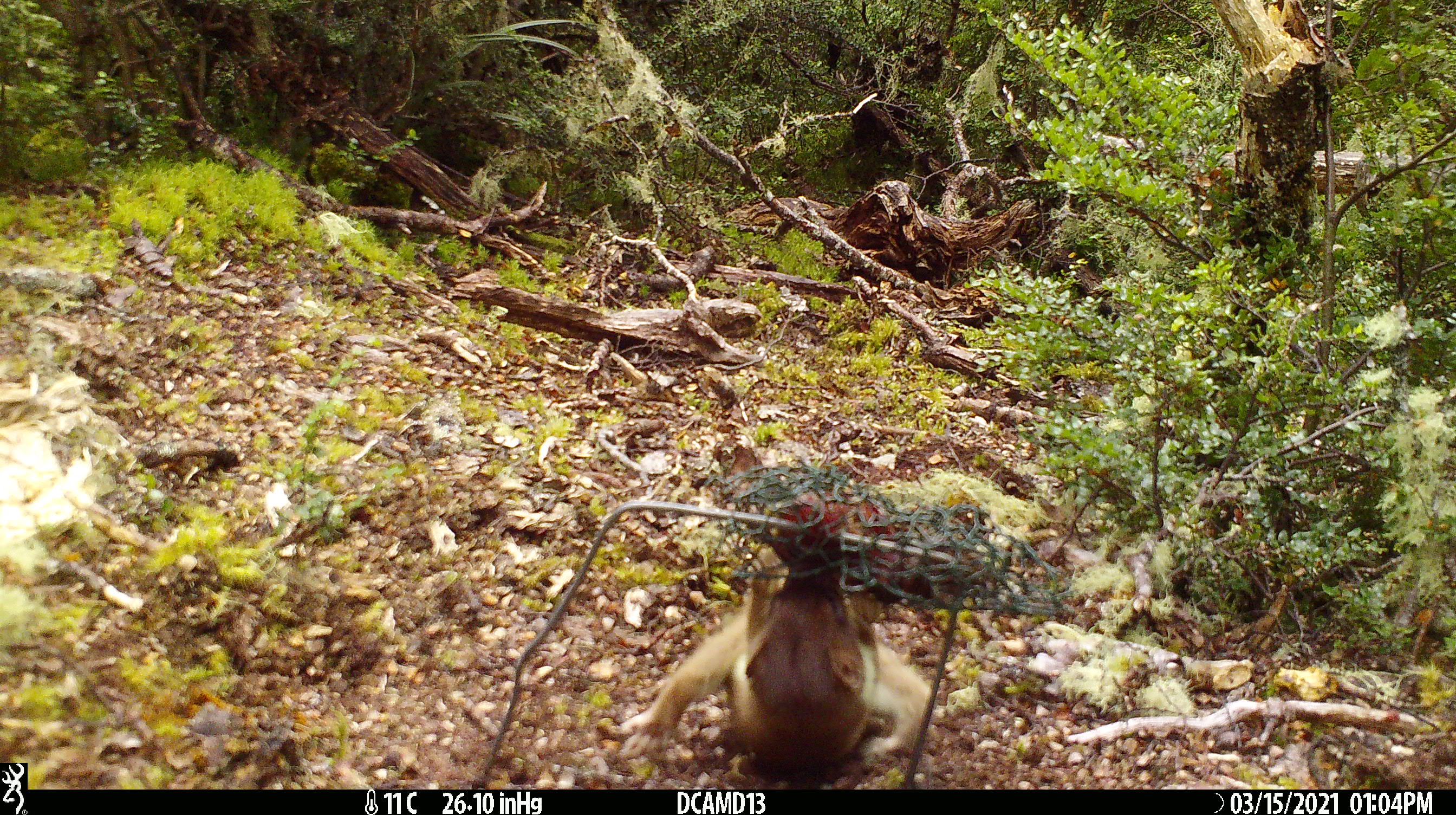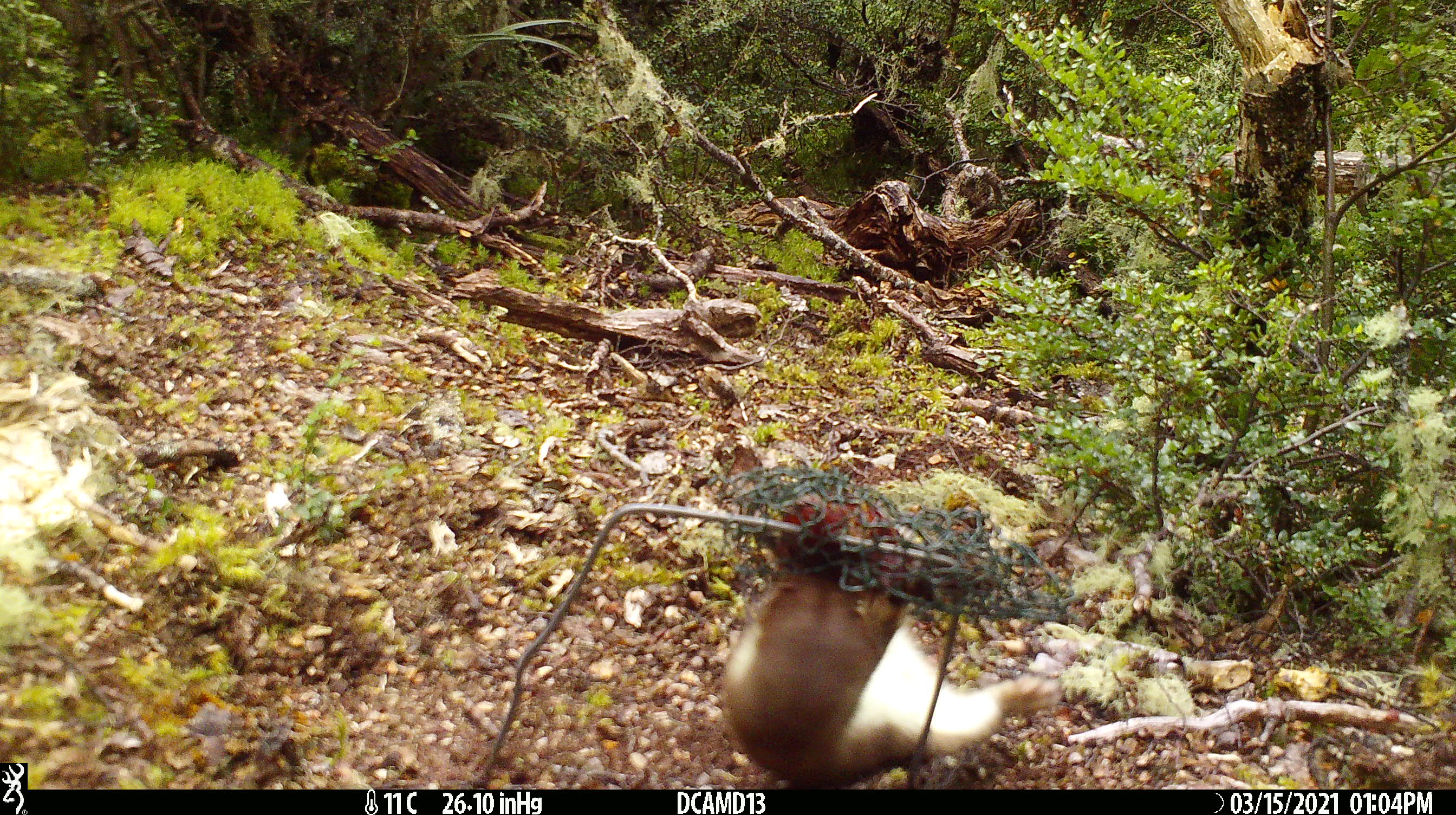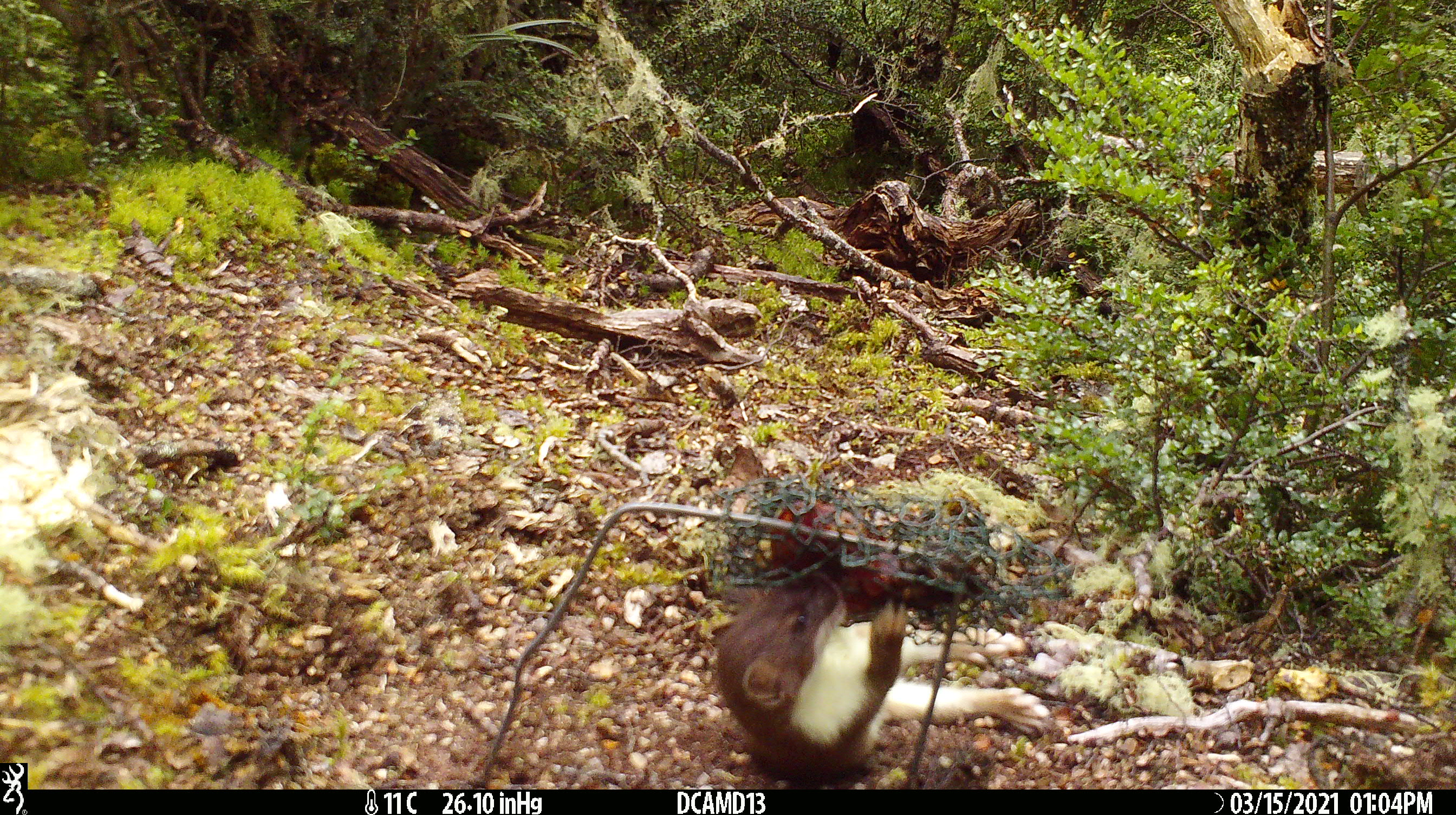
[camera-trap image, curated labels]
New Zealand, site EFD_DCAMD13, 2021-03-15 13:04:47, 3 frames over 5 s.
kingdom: Animalia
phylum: Chordata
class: Mammalia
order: Carnivora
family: Mustelidae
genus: Mustela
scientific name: Mustela erminea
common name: stoat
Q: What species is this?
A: Stoat (Mustela erminea).